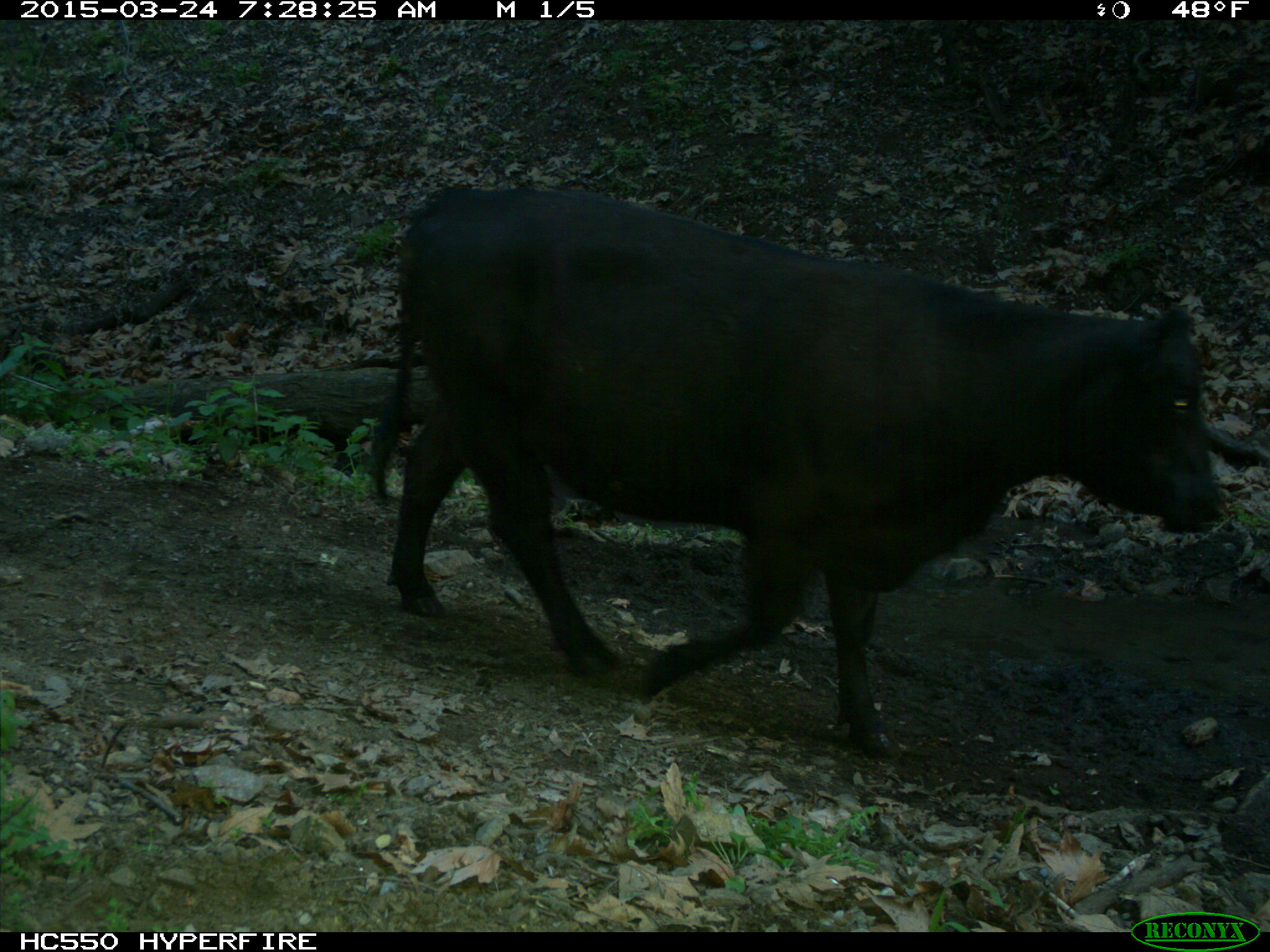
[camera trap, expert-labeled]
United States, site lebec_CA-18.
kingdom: Animalia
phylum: Chordata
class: Mammalia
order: Artiodactyla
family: Bovidae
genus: Bos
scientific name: Bos taurus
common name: domestic cow